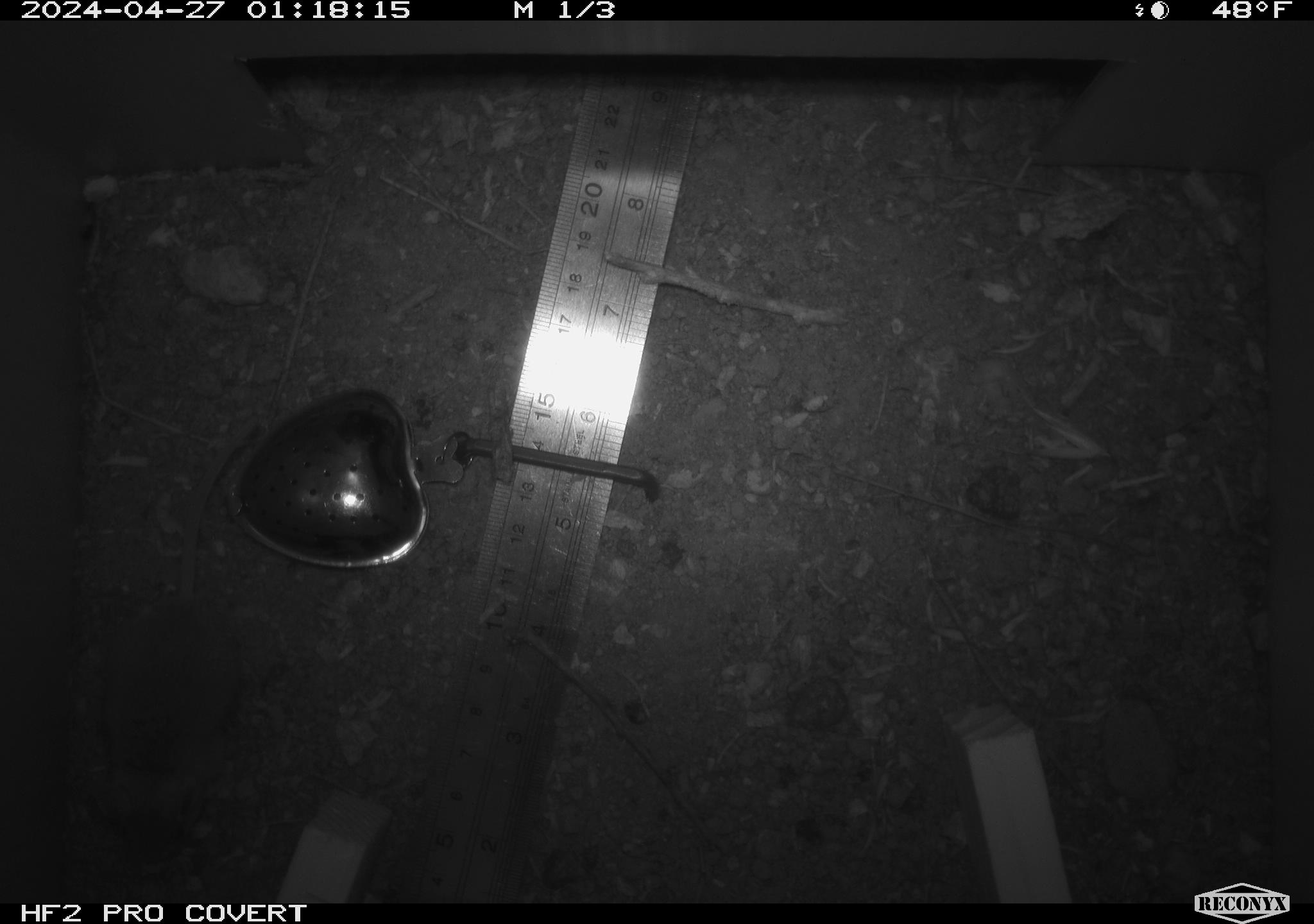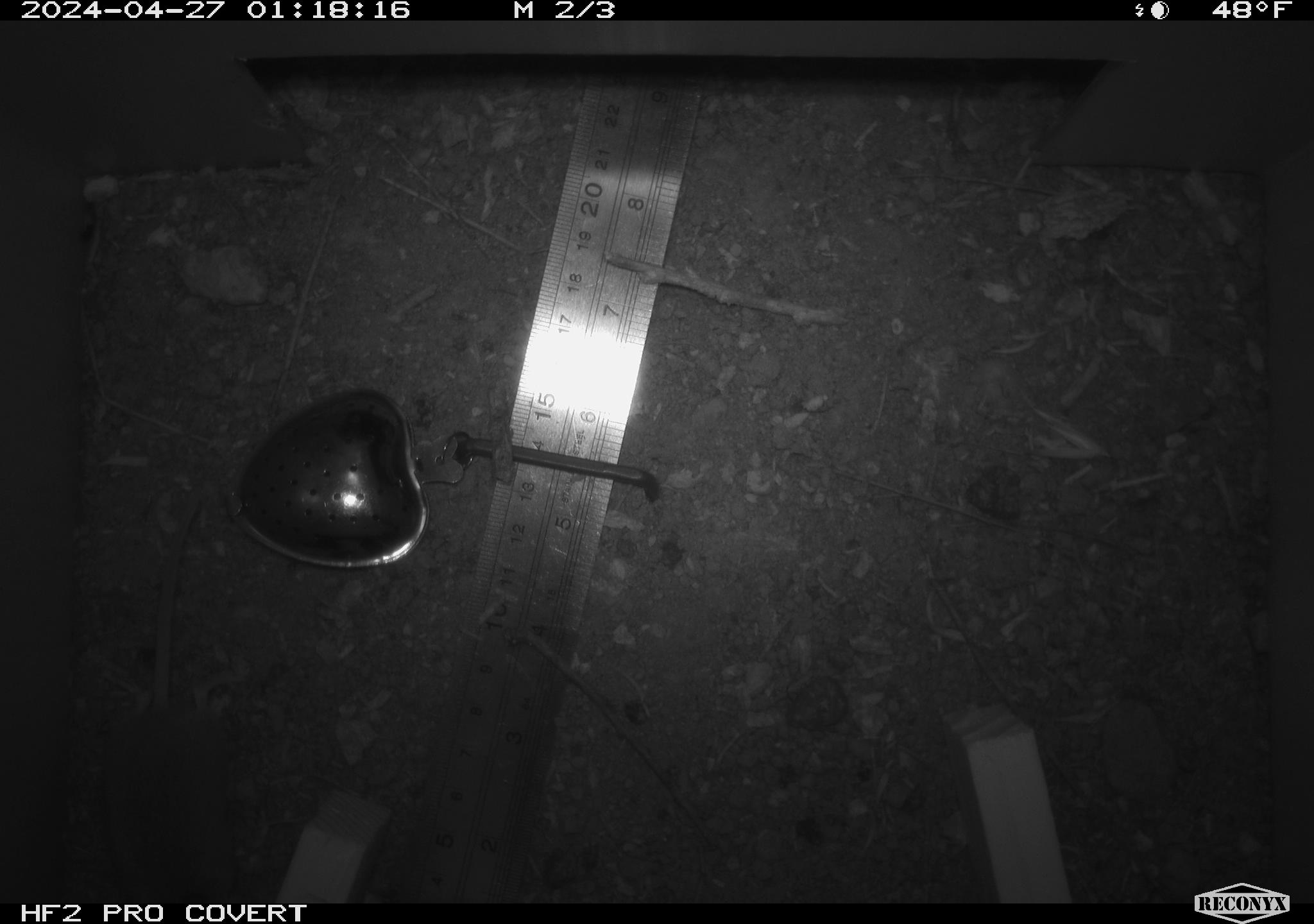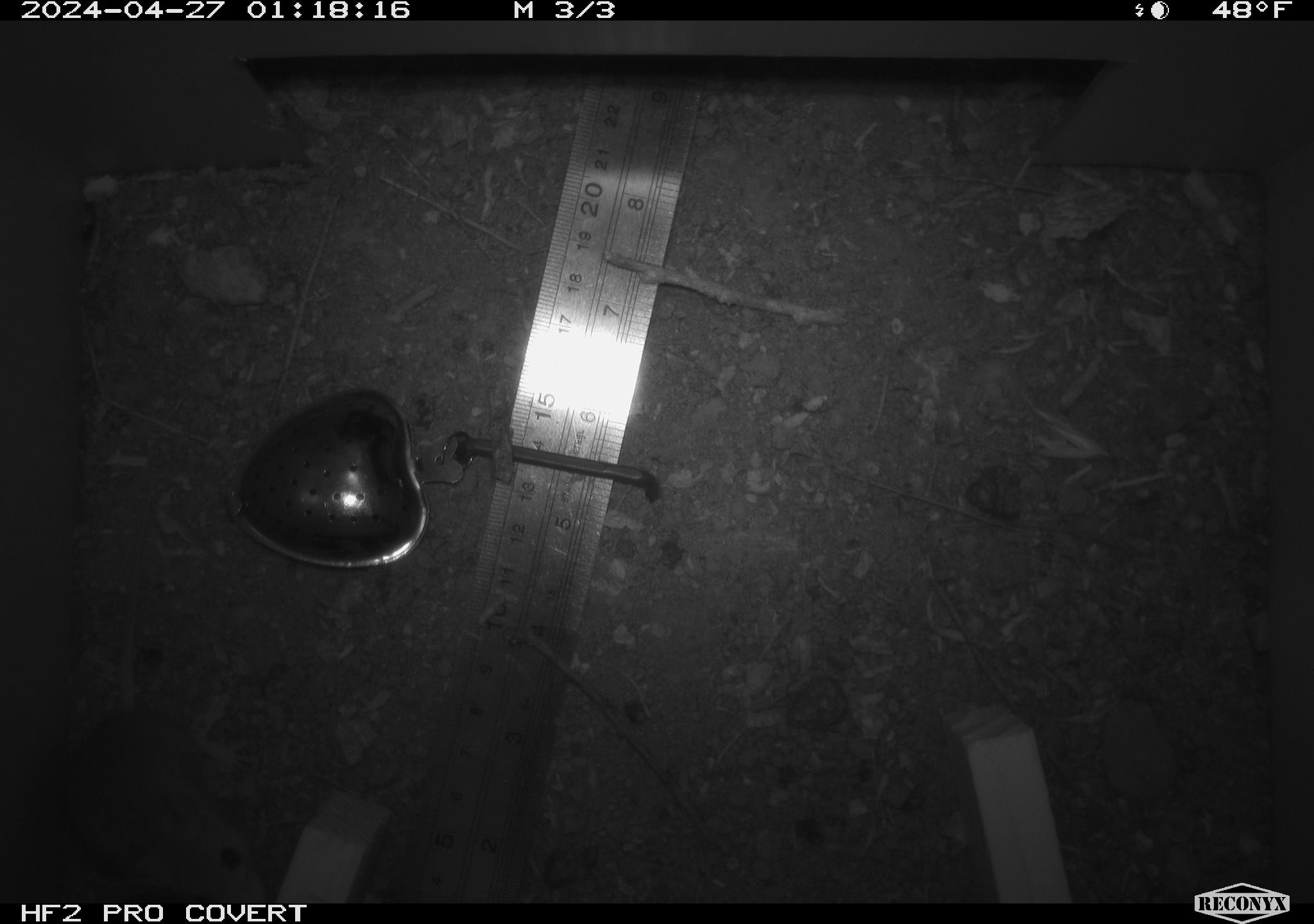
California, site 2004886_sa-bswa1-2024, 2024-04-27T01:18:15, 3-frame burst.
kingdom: Animalia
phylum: Chordata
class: Mammalia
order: Rodentia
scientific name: Rodentia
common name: mouse species